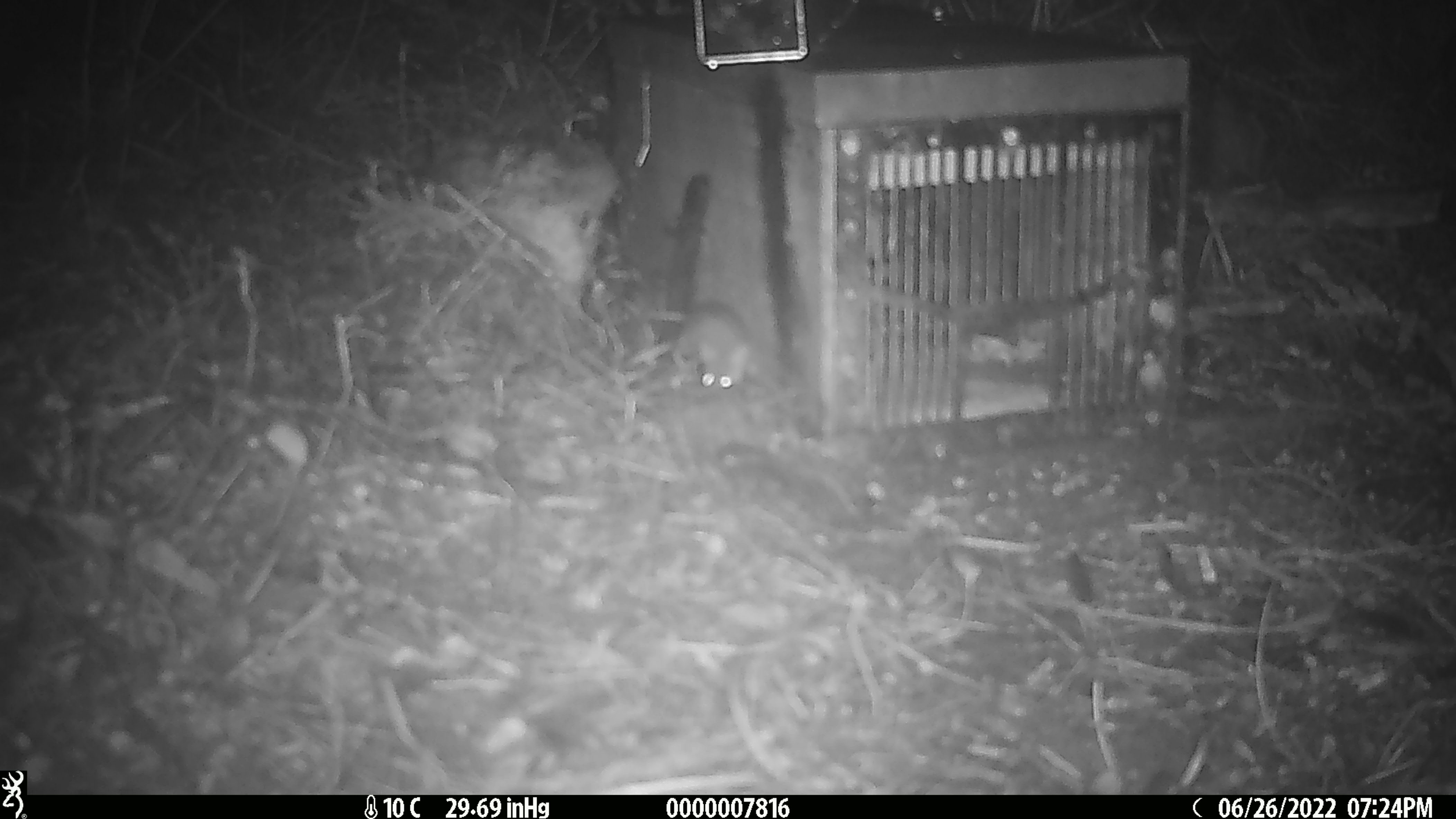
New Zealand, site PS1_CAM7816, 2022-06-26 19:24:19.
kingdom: Animalia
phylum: Chordata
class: Mammalia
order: Rodentia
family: Muridae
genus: Mus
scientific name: Mus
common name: mouse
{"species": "mouse (Mus)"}